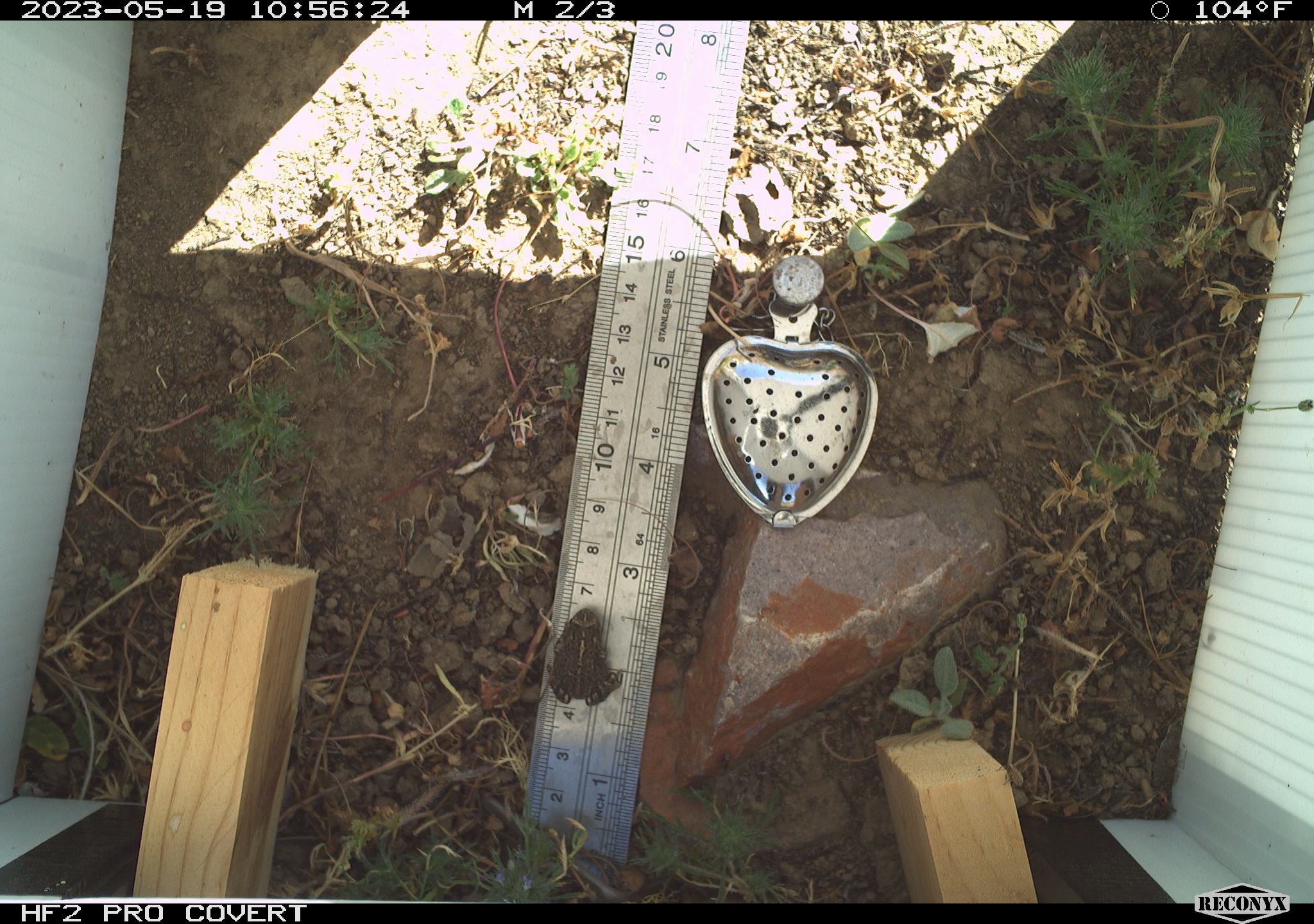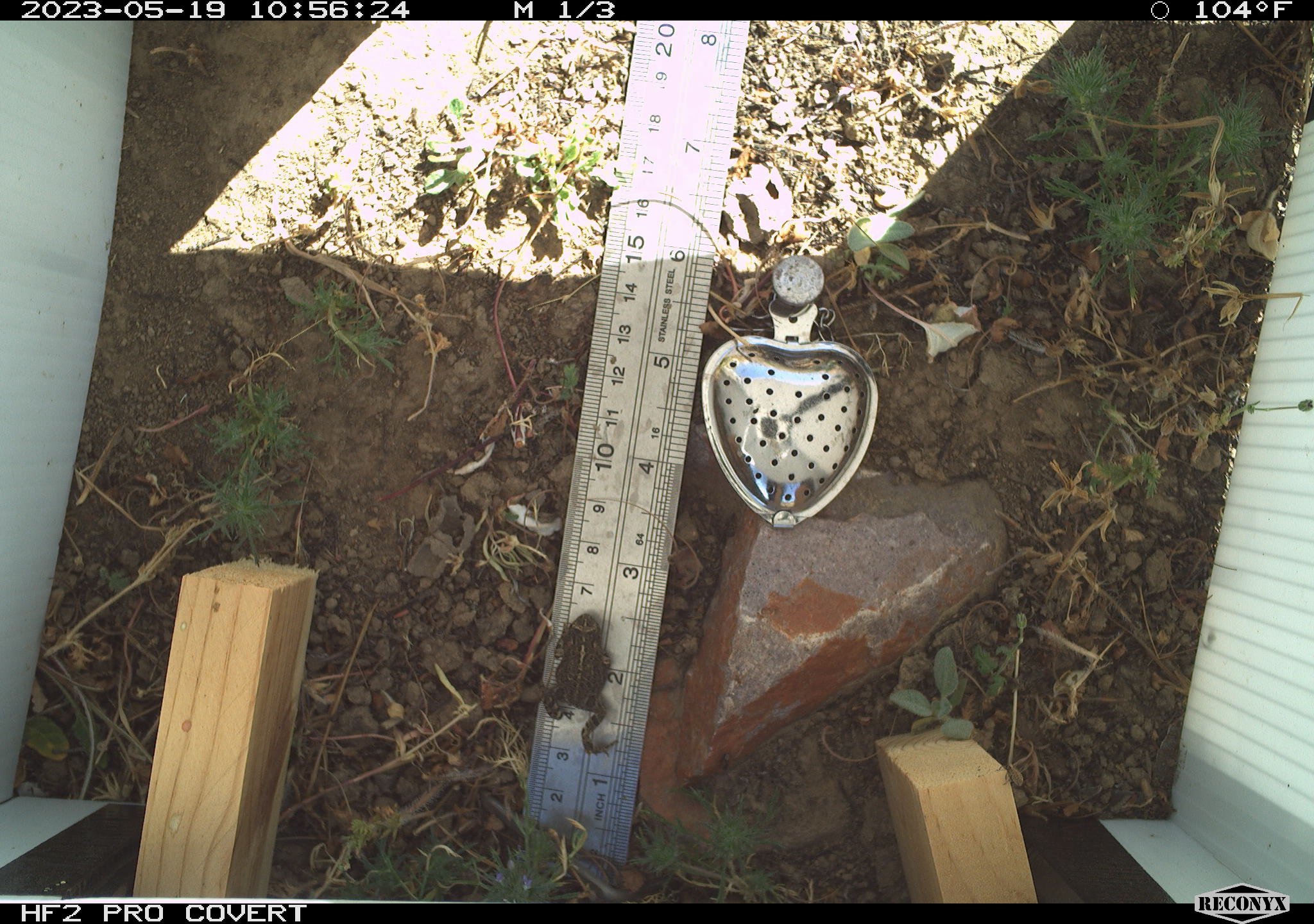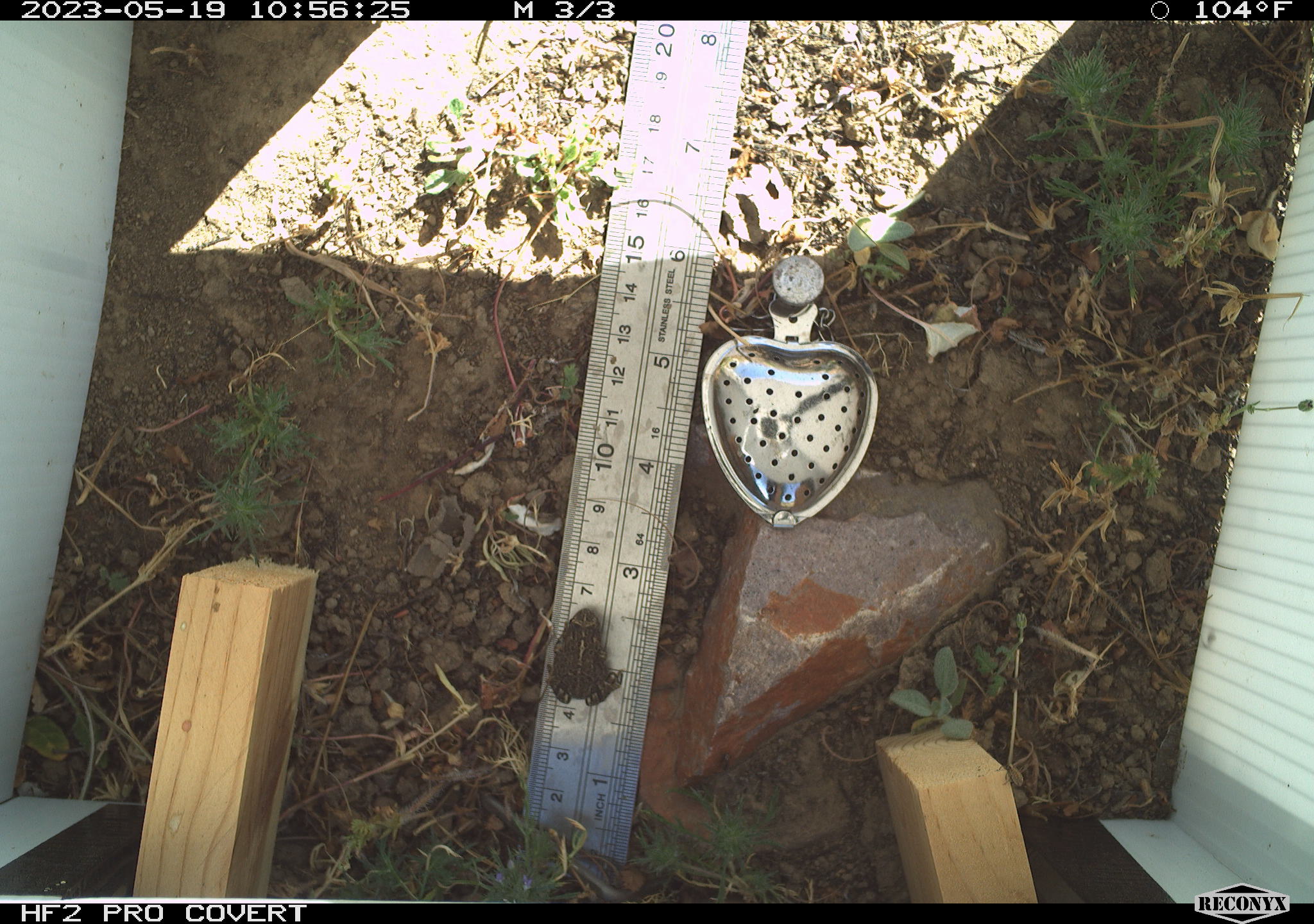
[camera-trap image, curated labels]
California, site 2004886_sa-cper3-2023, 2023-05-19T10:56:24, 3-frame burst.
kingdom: Animalia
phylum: Chordata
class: Amphibia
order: Anura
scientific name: Anura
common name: frogs